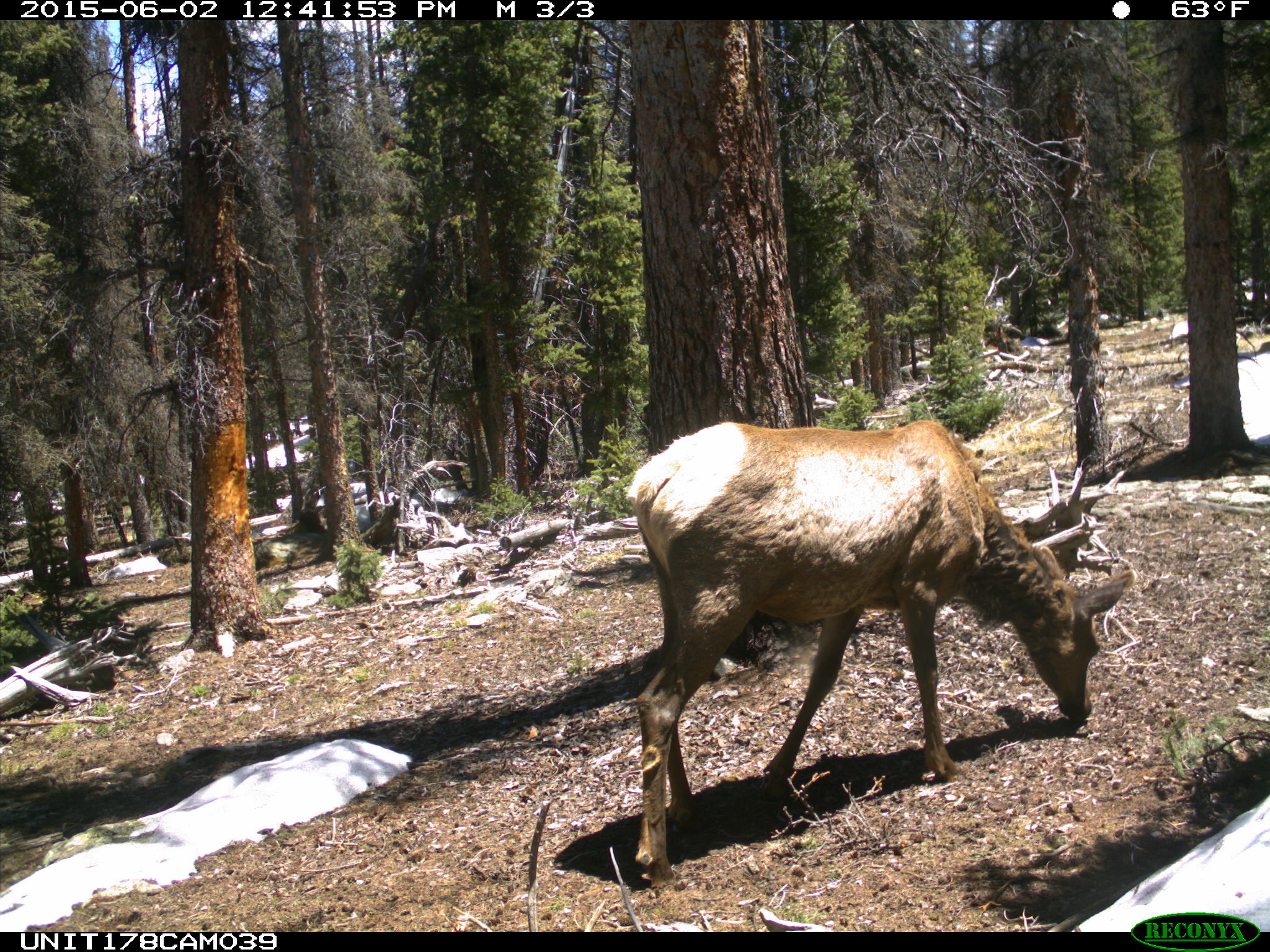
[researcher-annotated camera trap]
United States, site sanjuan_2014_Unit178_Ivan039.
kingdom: Animalia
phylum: Chordata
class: Mammalia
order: Artiodactyla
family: Cervidae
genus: Cervus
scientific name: Cervus elaphus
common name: red deer